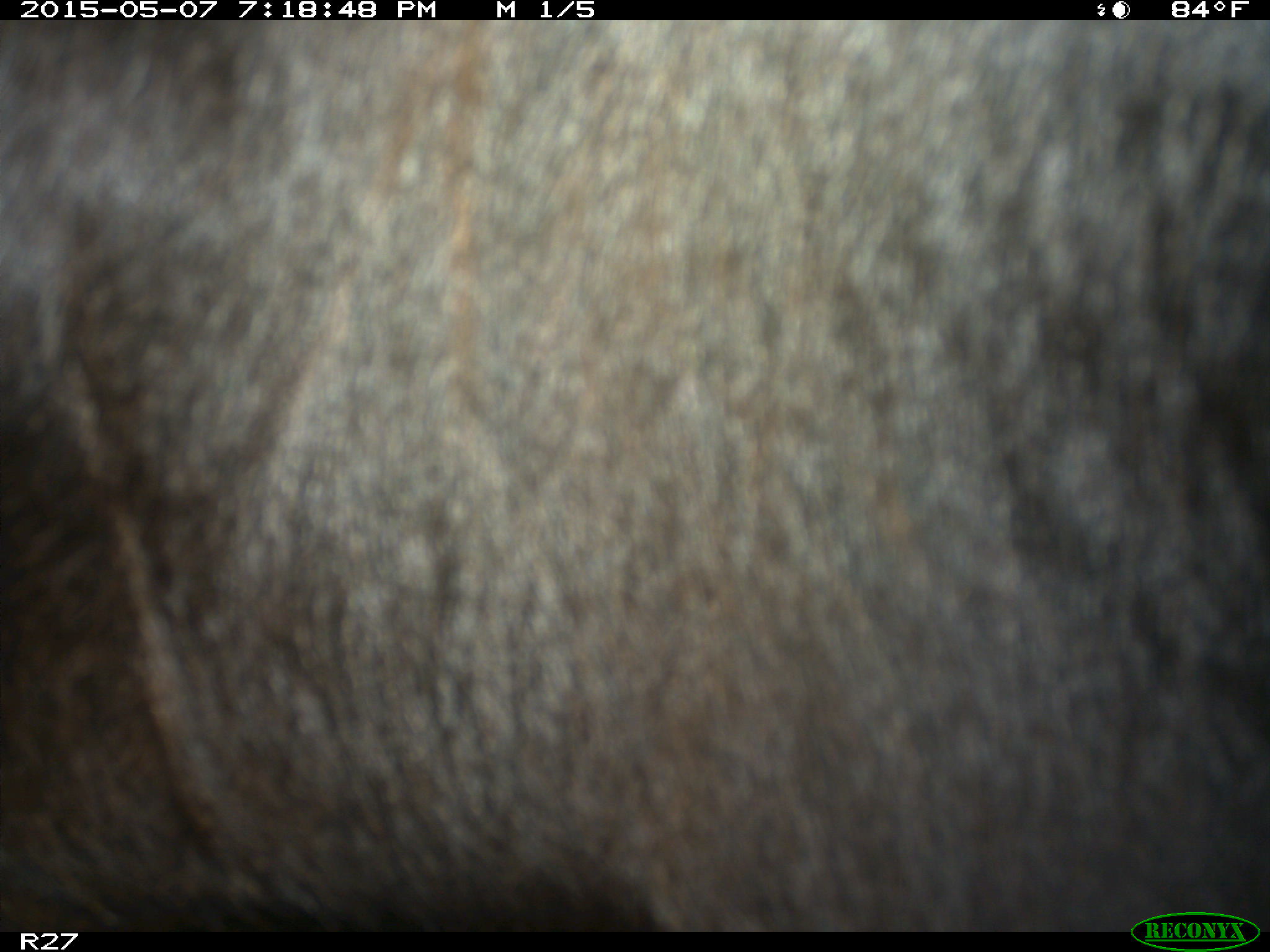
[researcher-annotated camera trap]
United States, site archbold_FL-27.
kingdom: Animalia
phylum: Chordata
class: Mammalia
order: Artiodactyla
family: Bovidae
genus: Bos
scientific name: Bos taurus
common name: domestic cow